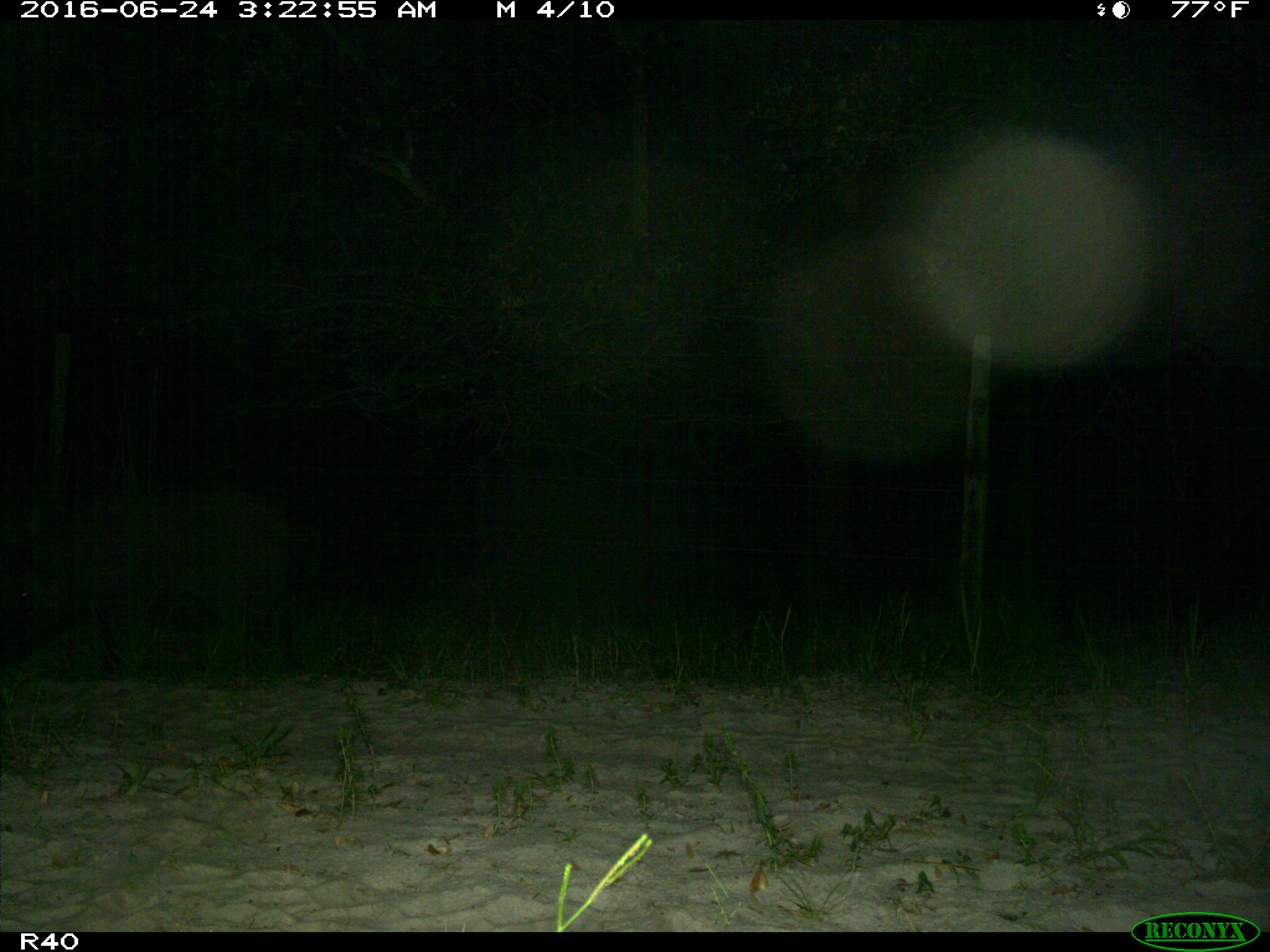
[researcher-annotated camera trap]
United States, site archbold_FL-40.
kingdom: Animalia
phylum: Chordata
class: Mammalia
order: Artiodactyla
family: Suidae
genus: Sus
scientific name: Sus scrofa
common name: wild boar